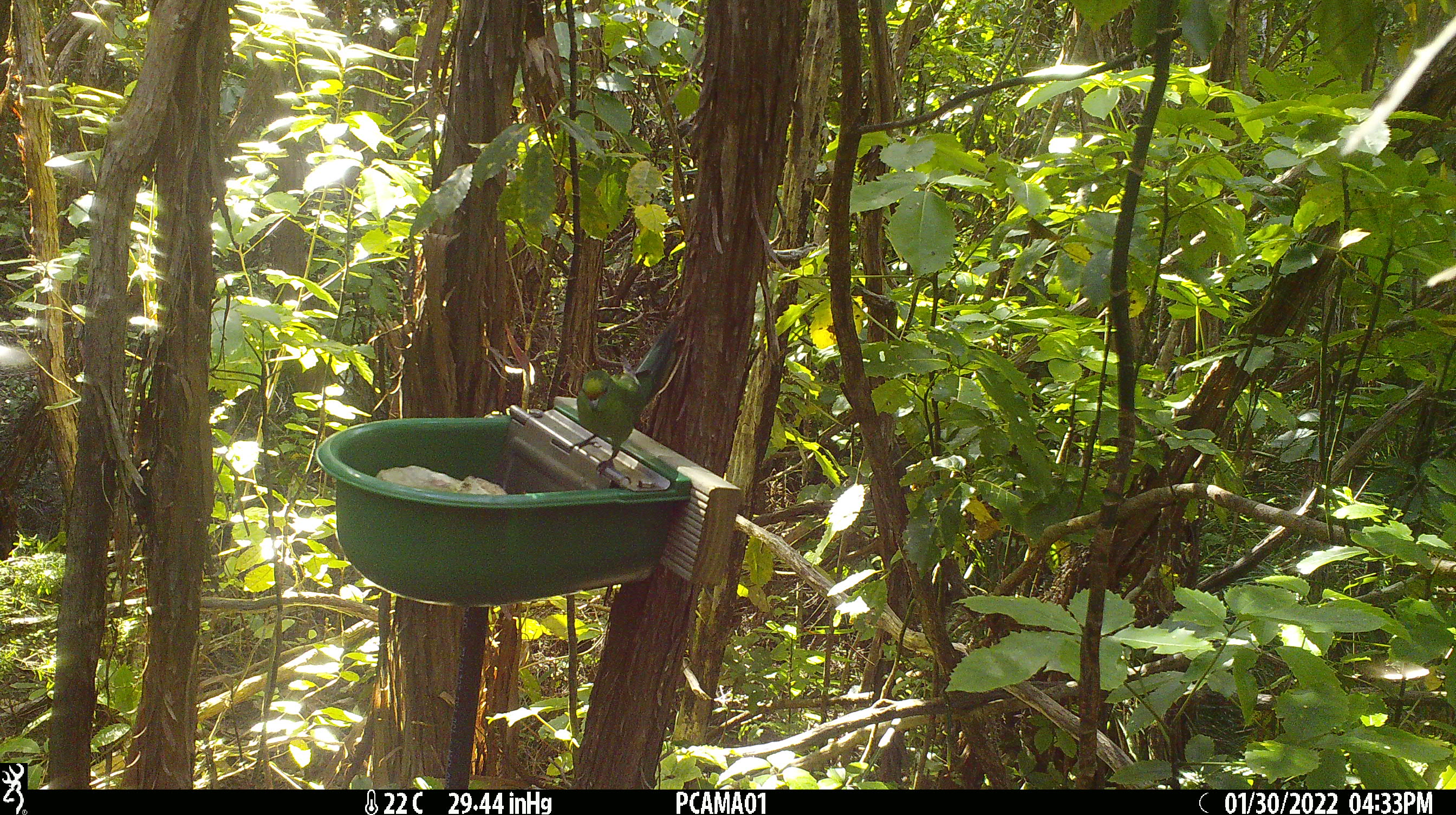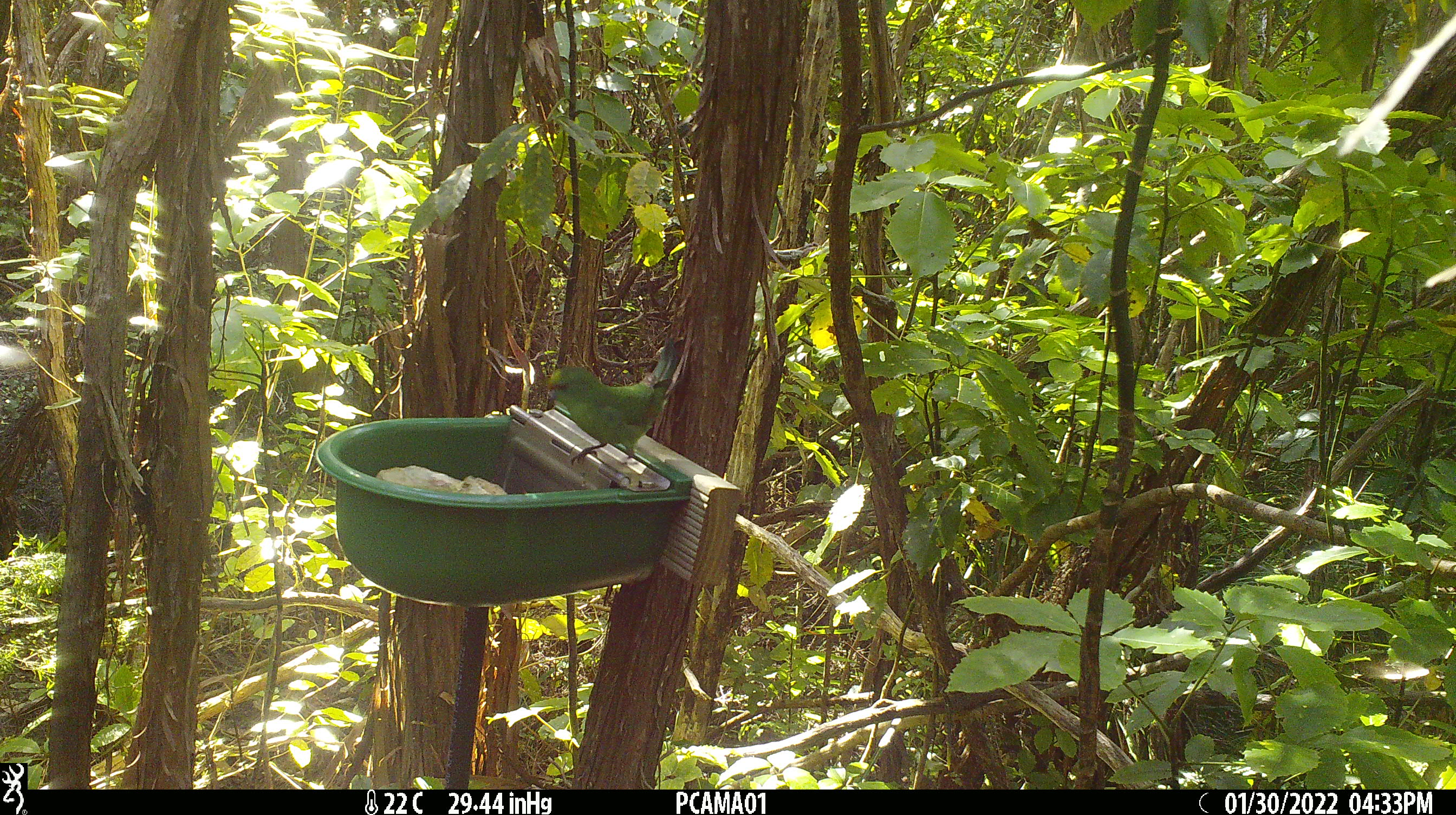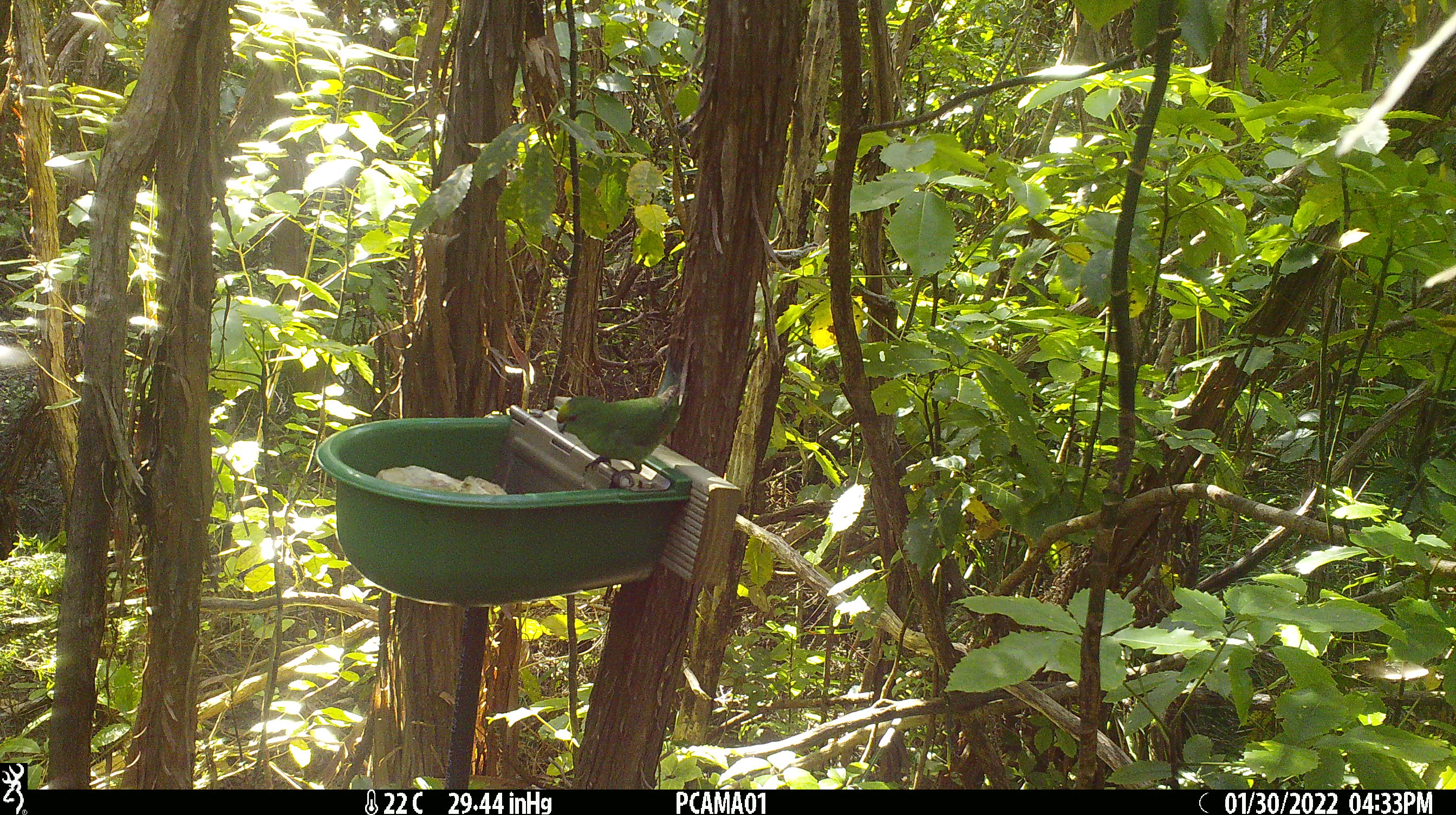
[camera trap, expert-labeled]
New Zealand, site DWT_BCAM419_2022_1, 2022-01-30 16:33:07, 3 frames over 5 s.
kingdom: Animalia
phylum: Chordata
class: Aves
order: Psittaciformes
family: Psittaculidae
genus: Cyanoramphus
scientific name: Cyanoramphus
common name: parakeet